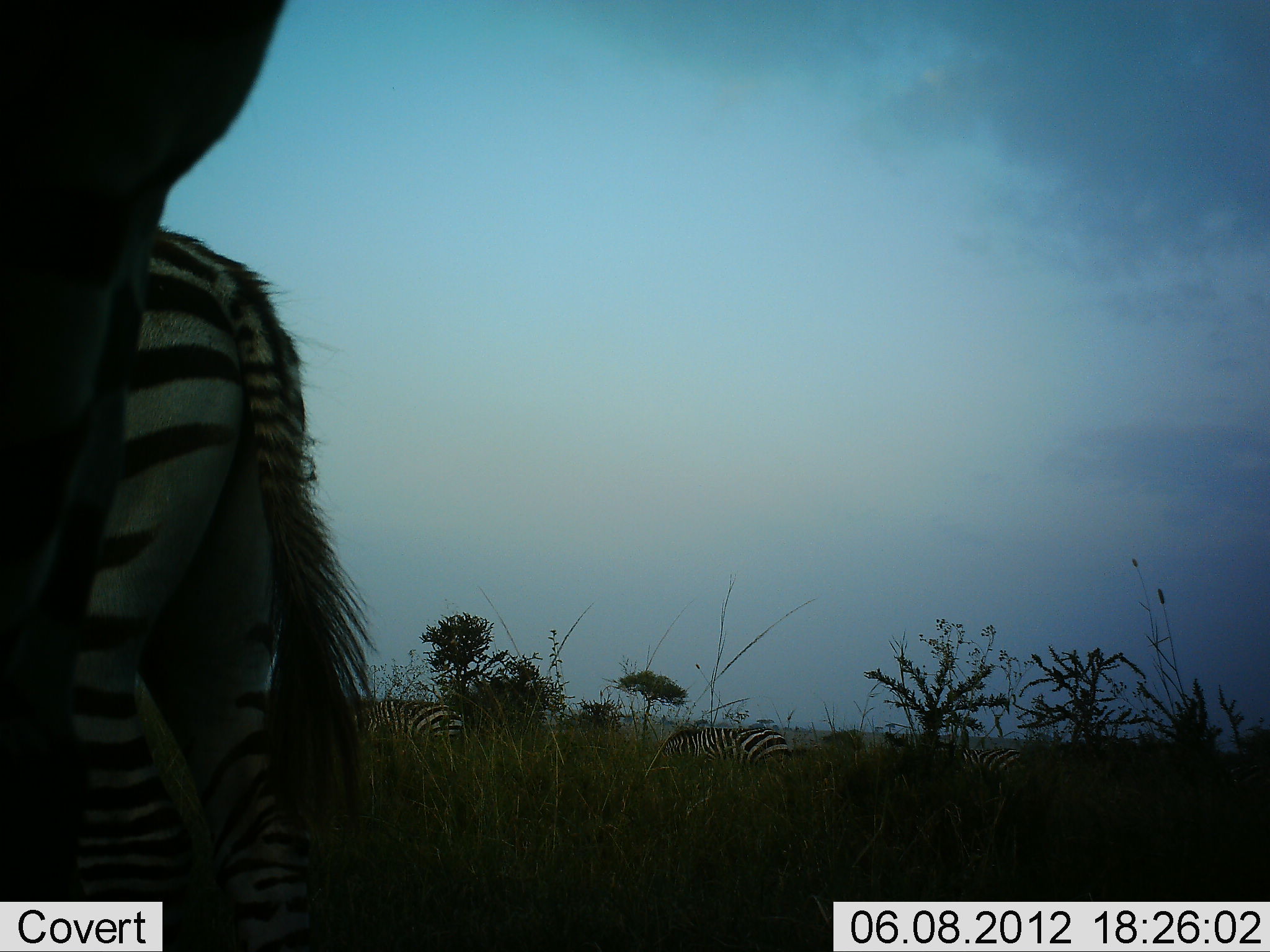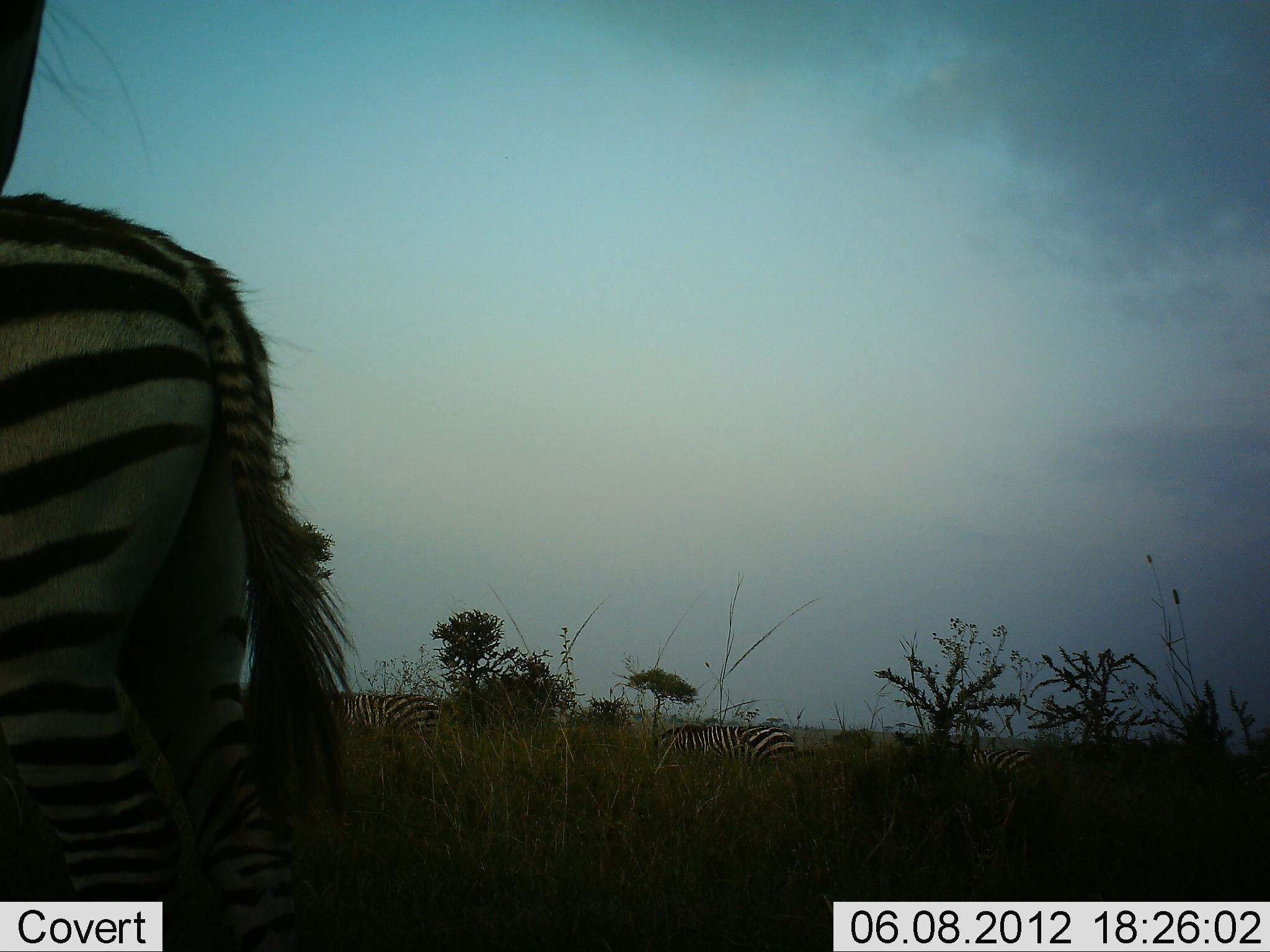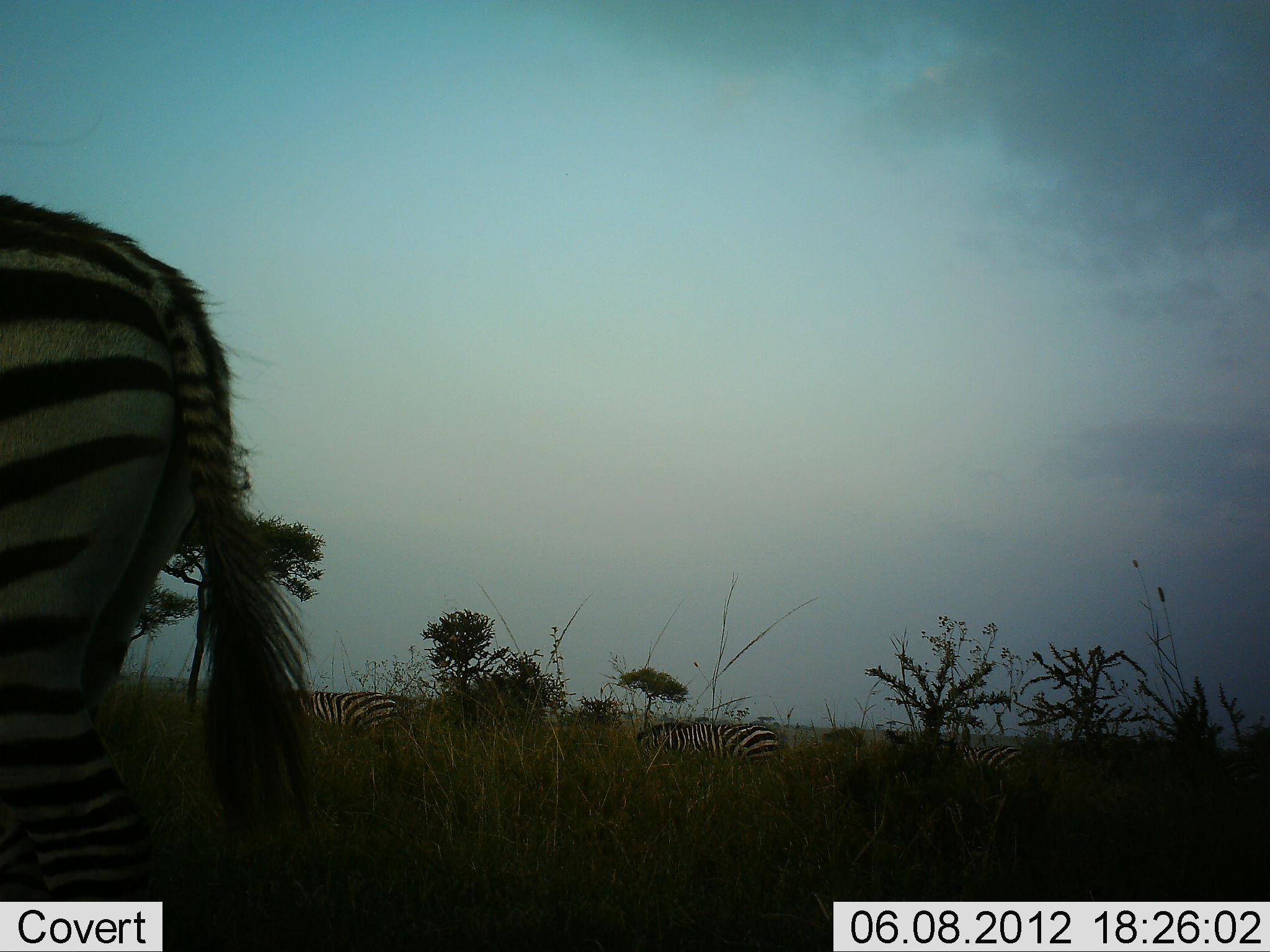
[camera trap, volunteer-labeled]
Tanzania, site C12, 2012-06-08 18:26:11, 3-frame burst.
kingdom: Animalia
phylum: Chordata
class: Mammalia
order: Perissodactyla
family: Equidae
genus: Equus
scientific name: Equus quagga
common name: plains zebra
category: zebra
Zebra (plains zebra) (Equus quagga), count 4. Behavior (volunteer vote fractions): standing 82%, resting 0%, moving 18%, interacting 0%. Young present (vote fraction): 0%. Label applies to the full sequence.